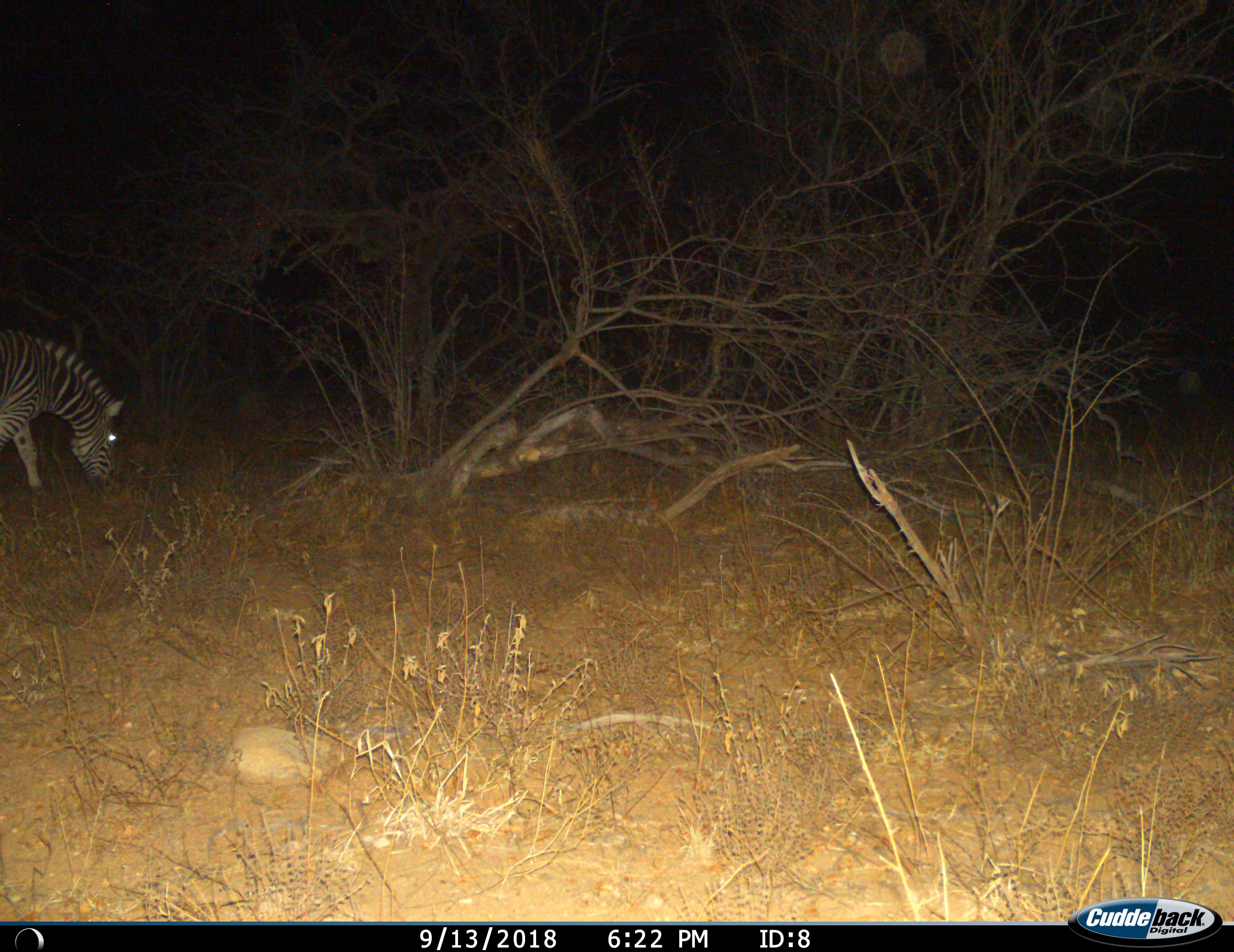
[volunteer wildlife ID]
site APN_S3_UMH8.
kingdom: Animalia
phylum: Chordata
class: Mammalia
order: Perissodactyla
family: Equidae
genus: Equus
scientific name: Equus quagga burchellii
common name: burchell's zebra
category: zebraburchells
Zebraburchells (burchell's zebra) (Equus quagga burchellii), count 1. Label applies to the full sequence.